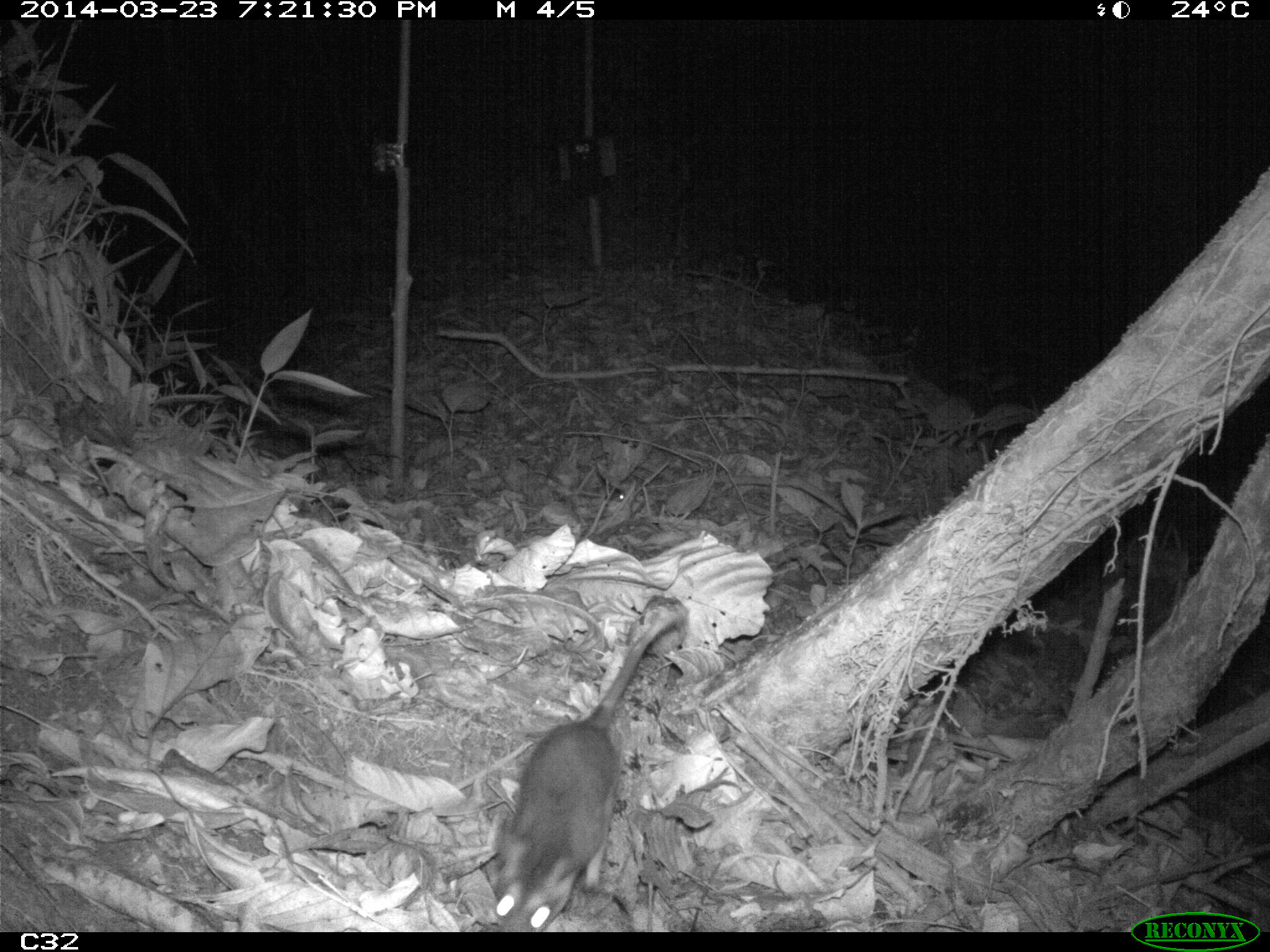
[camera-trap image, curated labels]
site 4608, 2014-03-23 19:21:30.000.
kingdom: Animalia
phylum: Chordata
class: Mammalia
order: Didelphimorphia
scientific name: Didelphimorphia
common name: opossum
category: unknown opossum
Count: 1.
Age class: adult.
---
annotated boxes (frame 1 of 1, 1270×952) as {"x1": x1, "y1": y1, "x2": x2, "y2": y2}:
unknown opossum: {"x1": 487, "y1": 613, "x2": 678, "y2": 932}